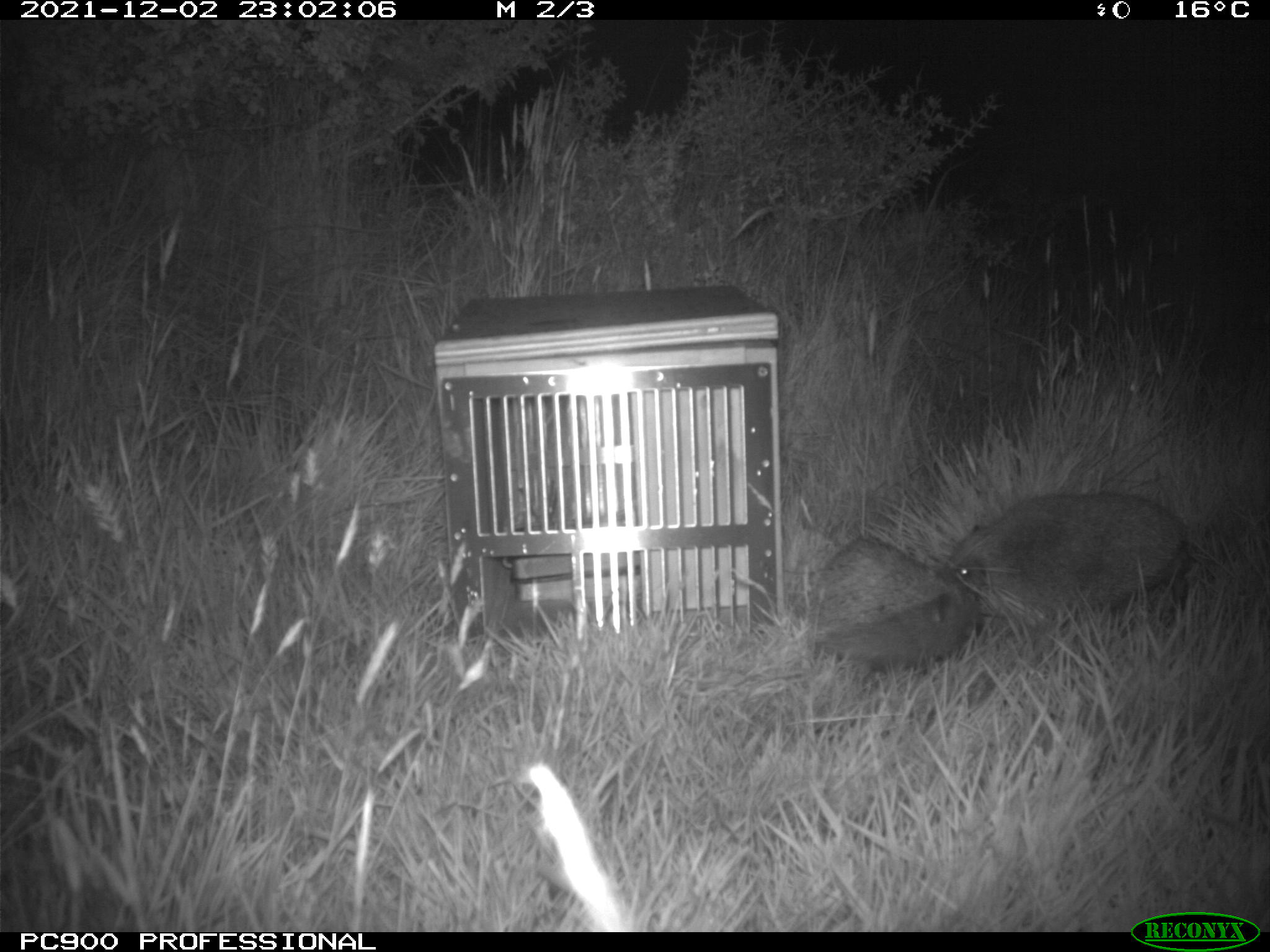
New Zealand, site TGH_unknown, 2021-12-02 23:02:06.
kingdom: Animalia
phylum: Chordata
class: Mammalia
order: Eulipotyphla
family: Erinaceidae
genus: Erinaceus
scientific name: Erinaceus europaeus europaeus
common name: european hedgehog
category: hedgehog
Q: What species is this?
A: Hedgehog (european hedgehog) (Erinaceus europaeus europaeus).